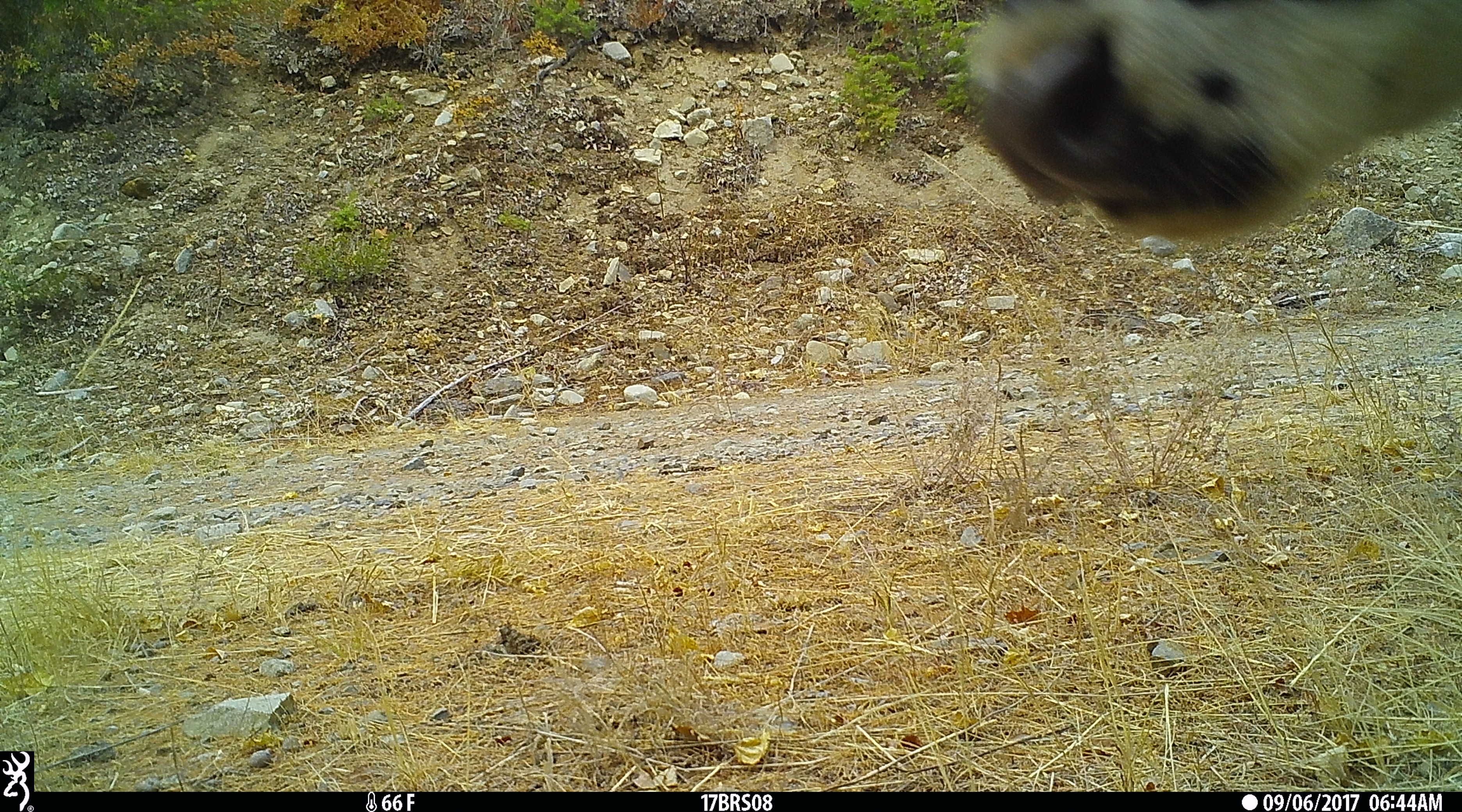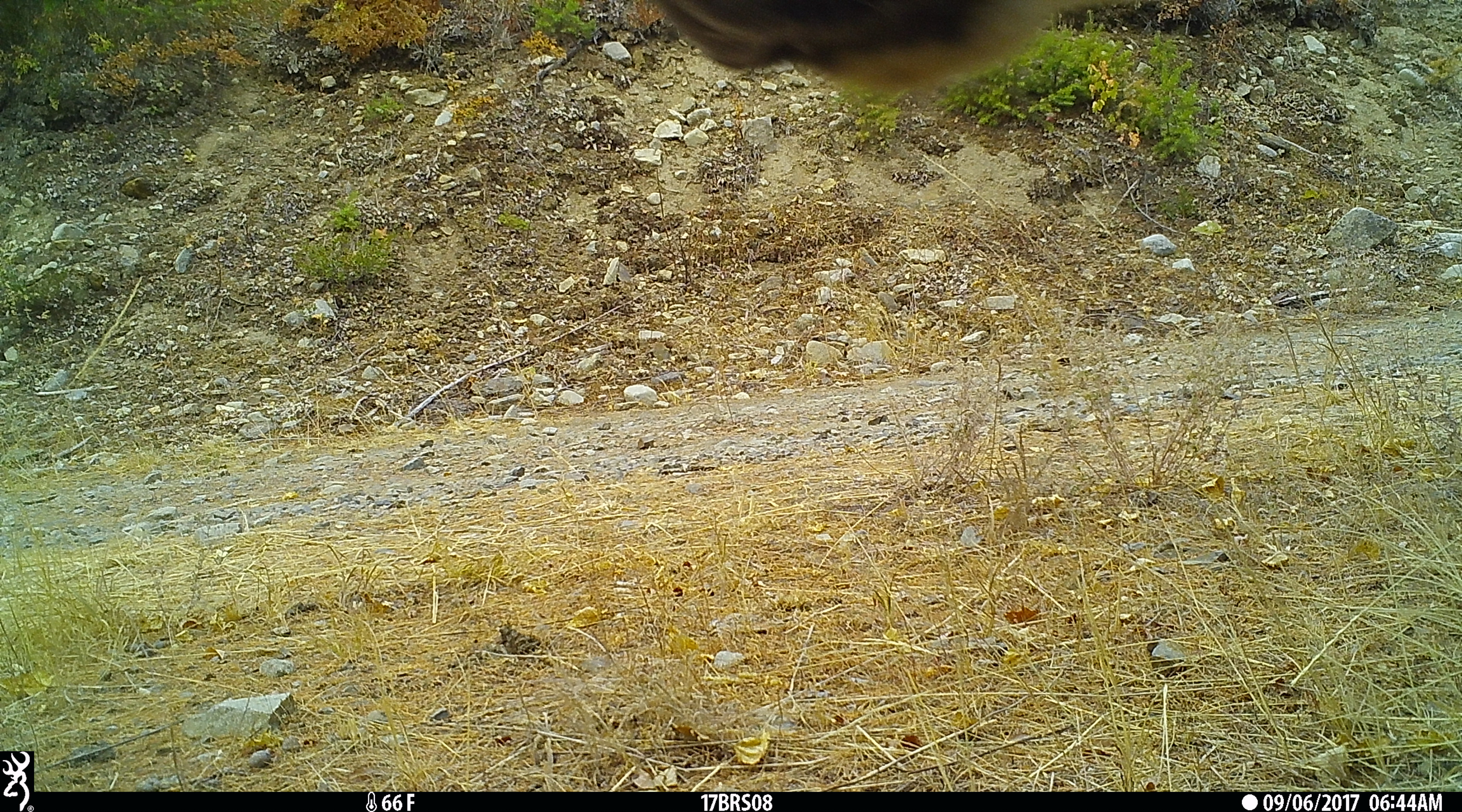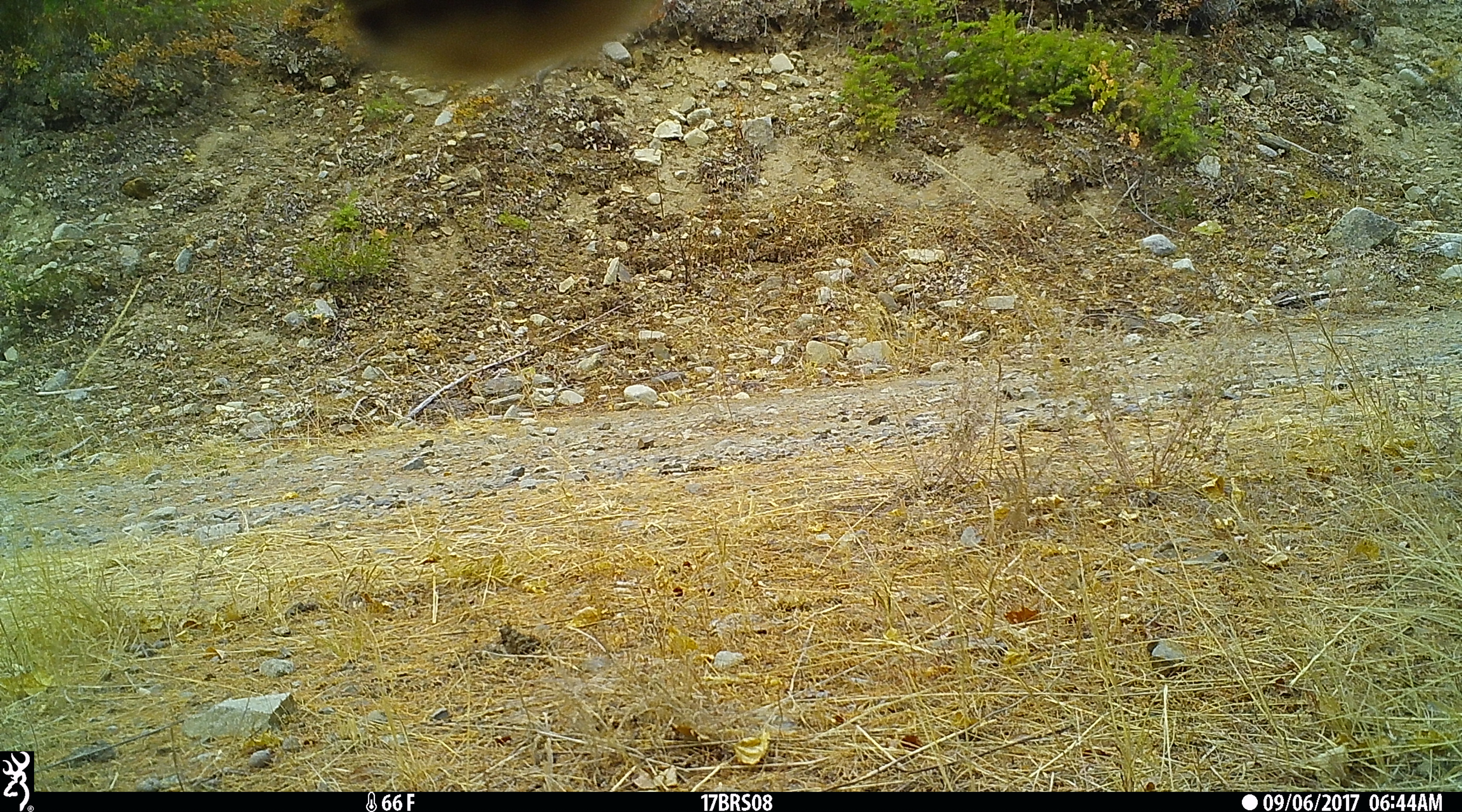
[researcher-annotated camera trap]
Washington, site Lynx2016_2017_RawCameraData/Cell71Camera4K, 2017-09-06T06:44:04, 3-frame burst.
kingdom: Animalia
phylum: Chordata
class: Mammalia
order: Artiodactyla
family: Bovidae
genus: Bos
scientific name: Bos taurus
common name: domestic cattle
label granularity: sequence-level